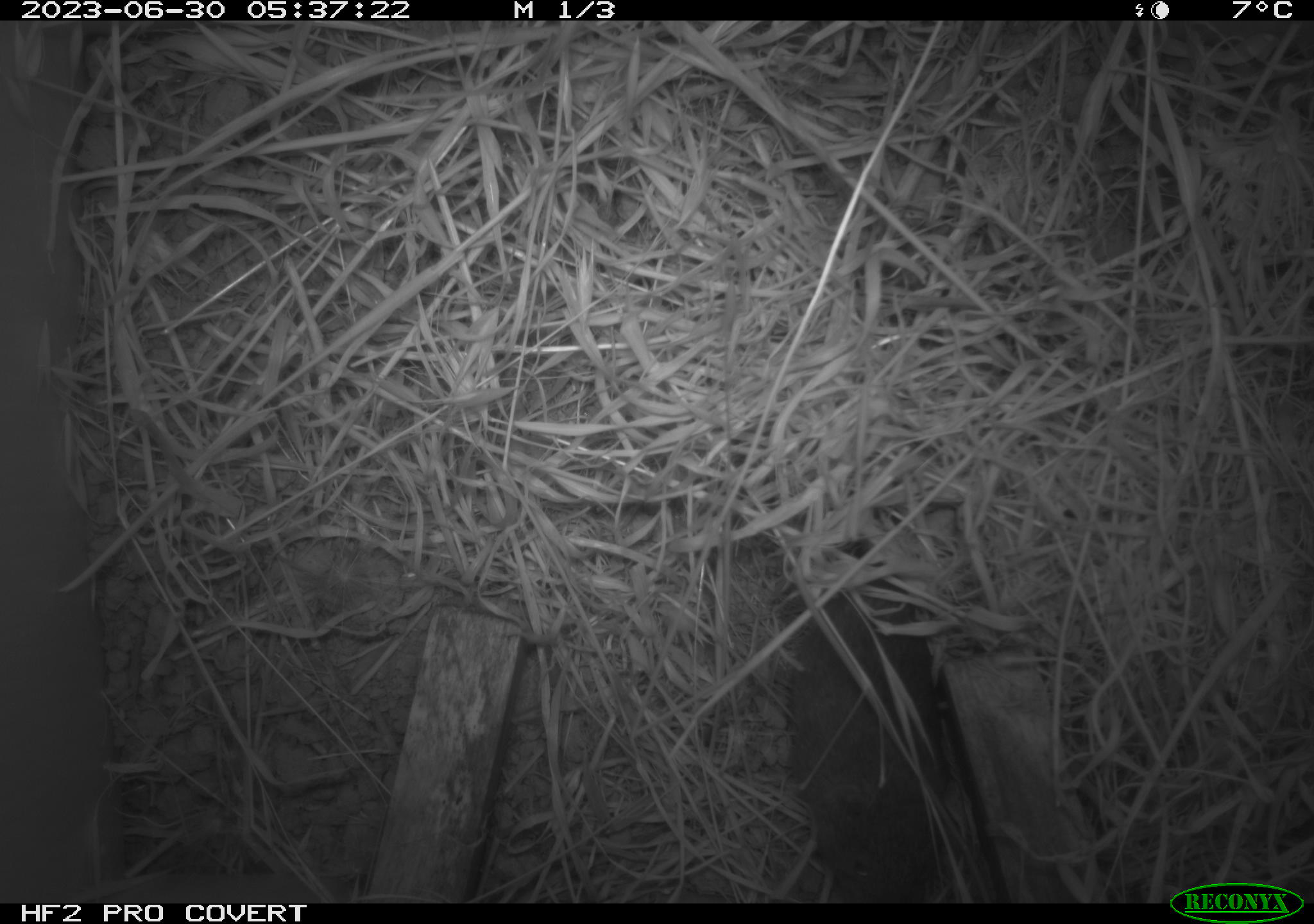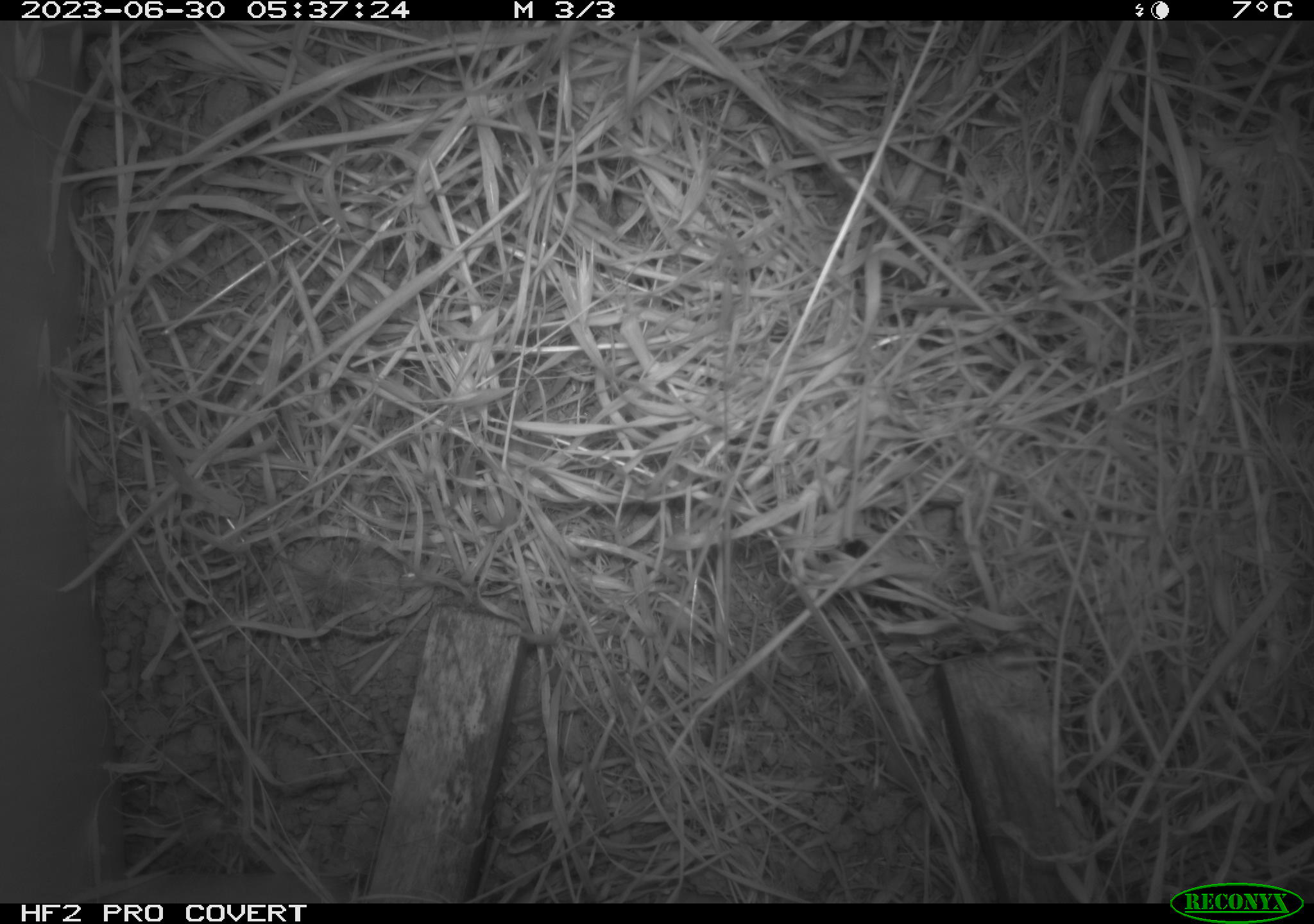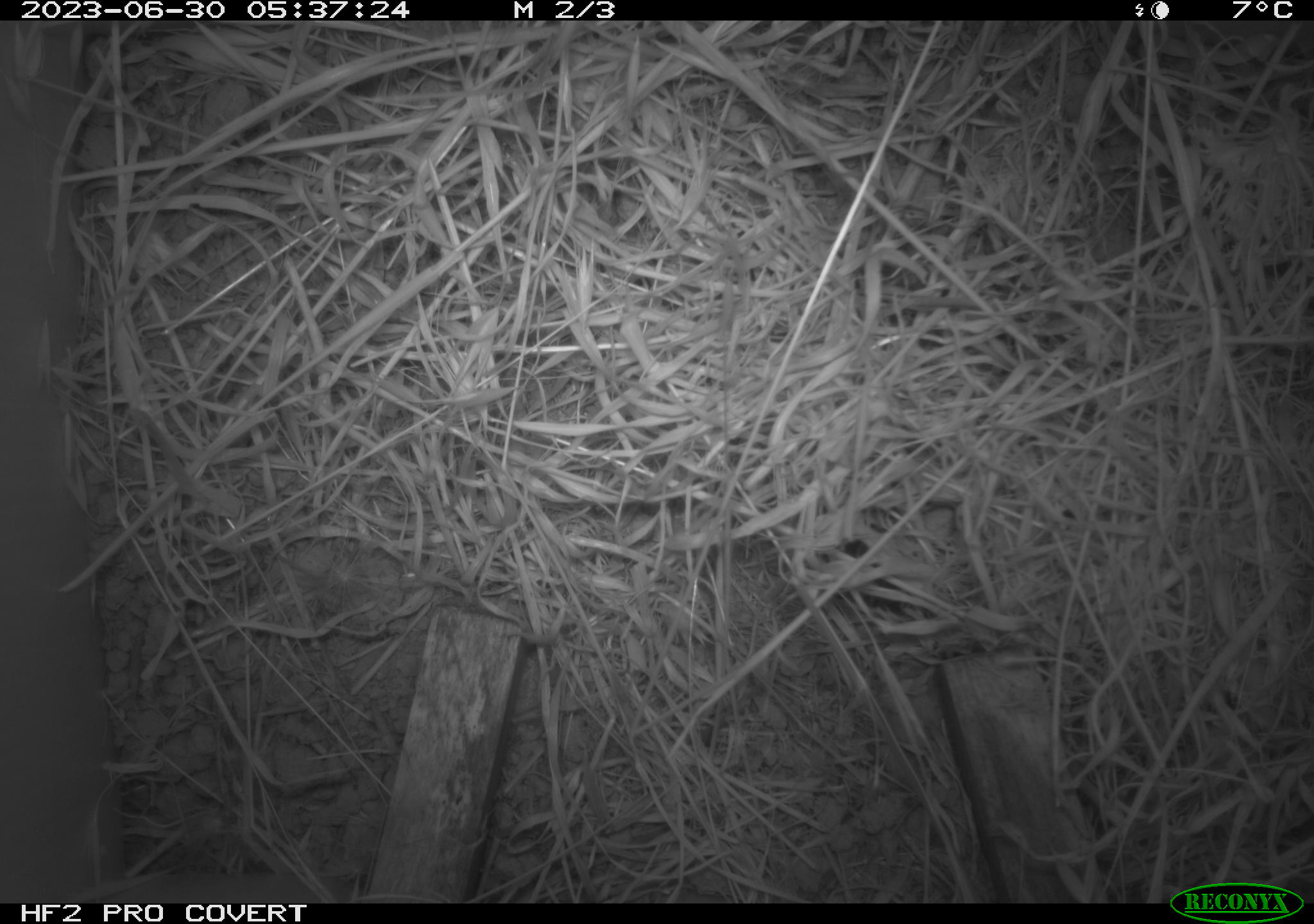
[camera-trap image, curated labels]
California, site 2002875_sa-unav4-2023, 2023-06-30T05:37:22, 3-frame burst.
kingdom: Animalia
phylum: Chordata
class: Mammalia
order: Rodentia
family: Cricetidae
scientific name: Arvicolinae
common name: voles, lemmings, and muskrats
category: arvicolinae subfamily